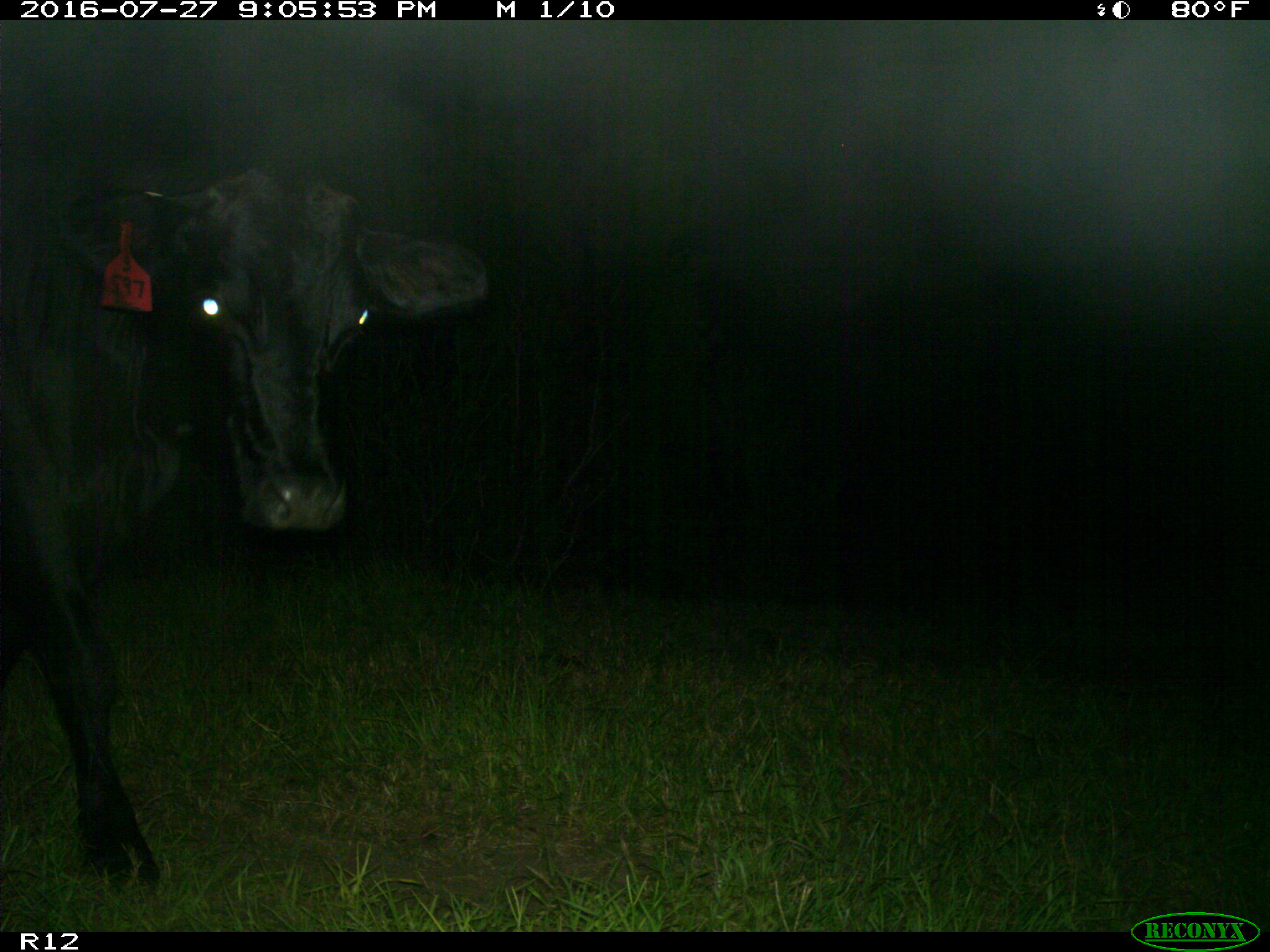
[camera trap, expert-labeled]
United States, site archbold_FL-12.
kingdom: Animalia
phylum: Chordata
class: Mammalia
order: Artiodactyla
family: Bovidae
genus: Bos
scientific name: Bos taurus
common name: domestic cow